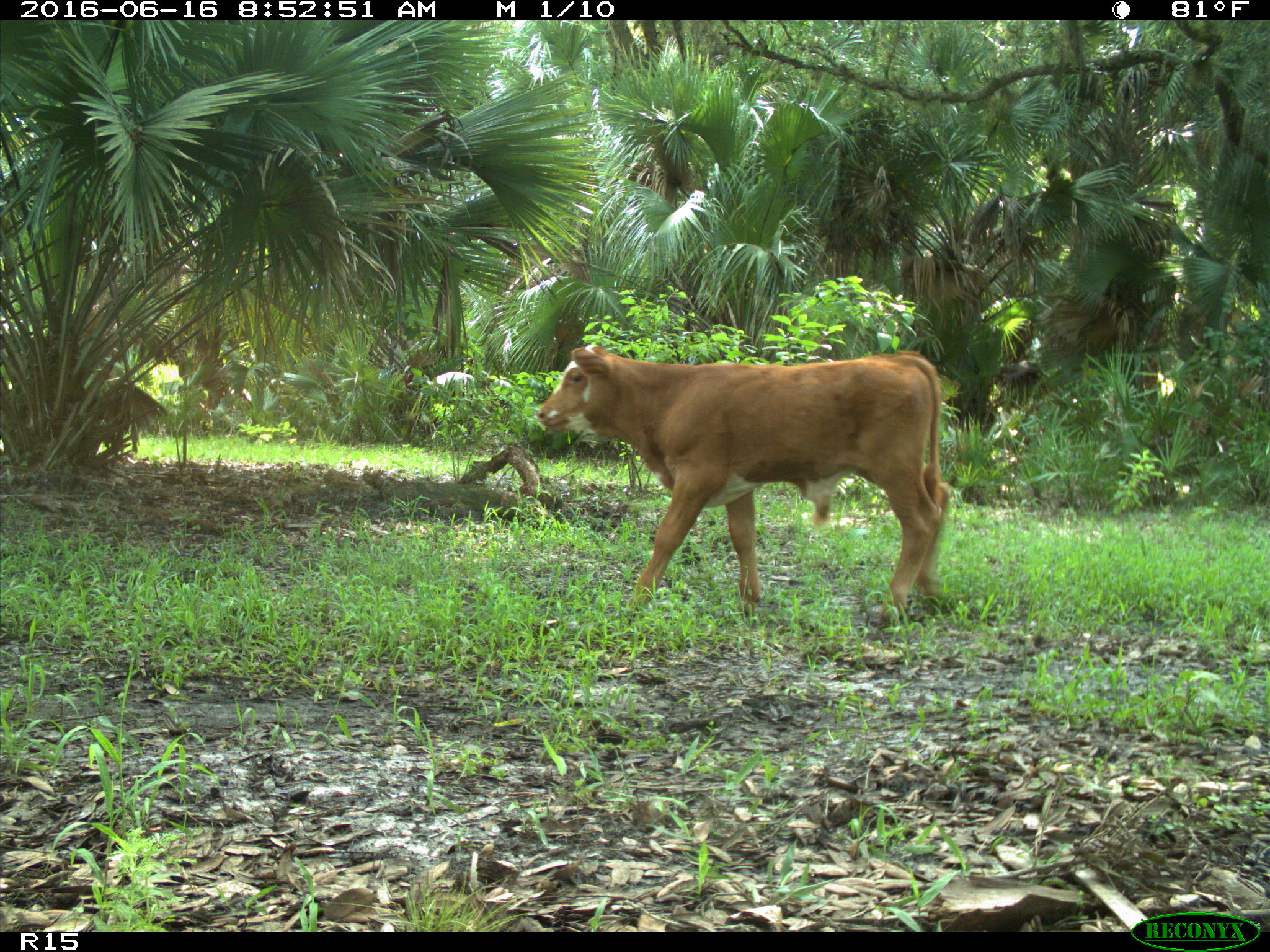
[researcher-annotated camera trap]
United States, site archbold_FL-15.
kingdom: Animalia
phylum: Chordata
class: Mammalia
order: Artiodactyla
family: Bovidae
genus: Bos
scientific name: Bos taurus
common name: domestic cow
Bos taurus (domestic cow).